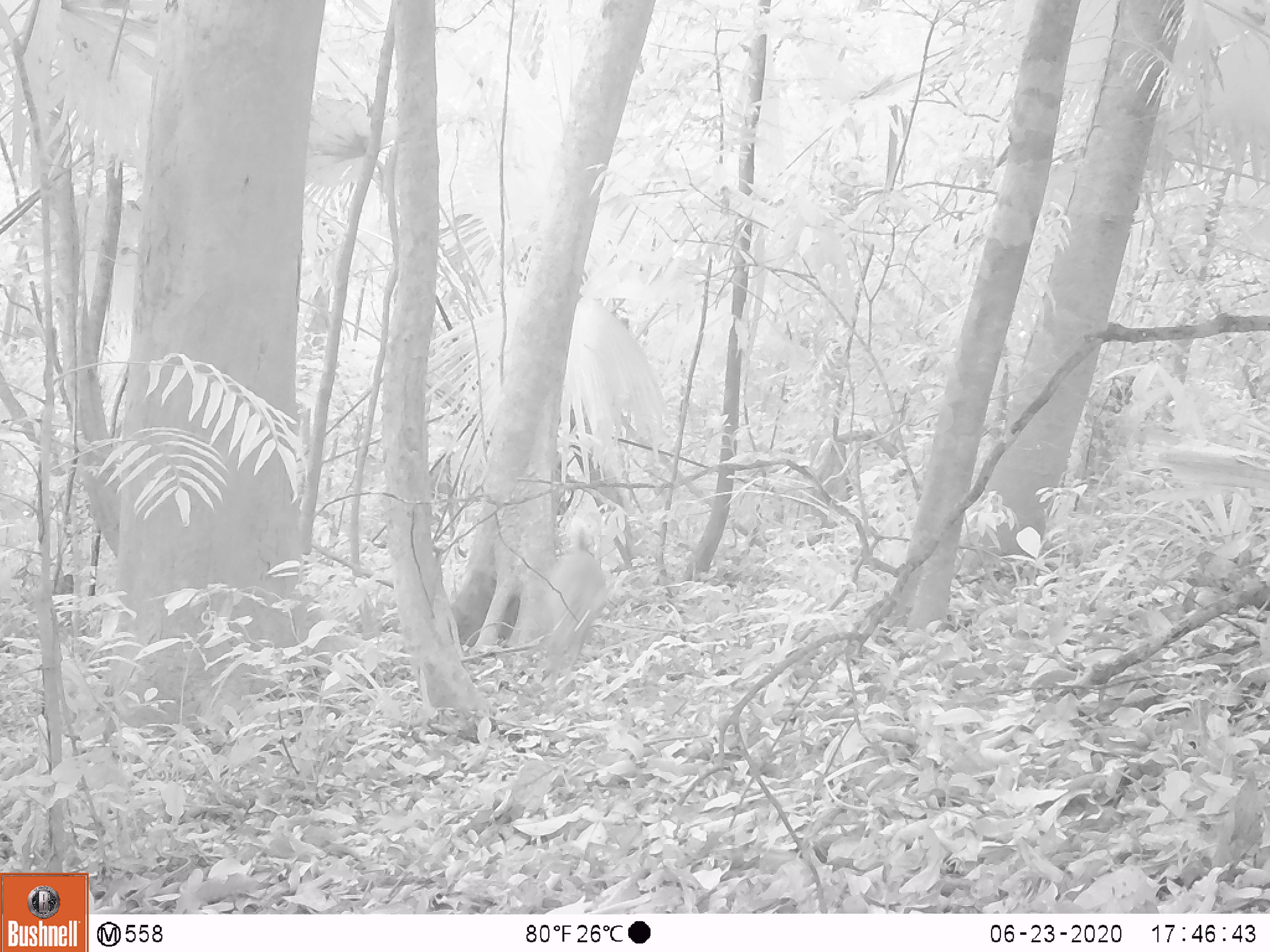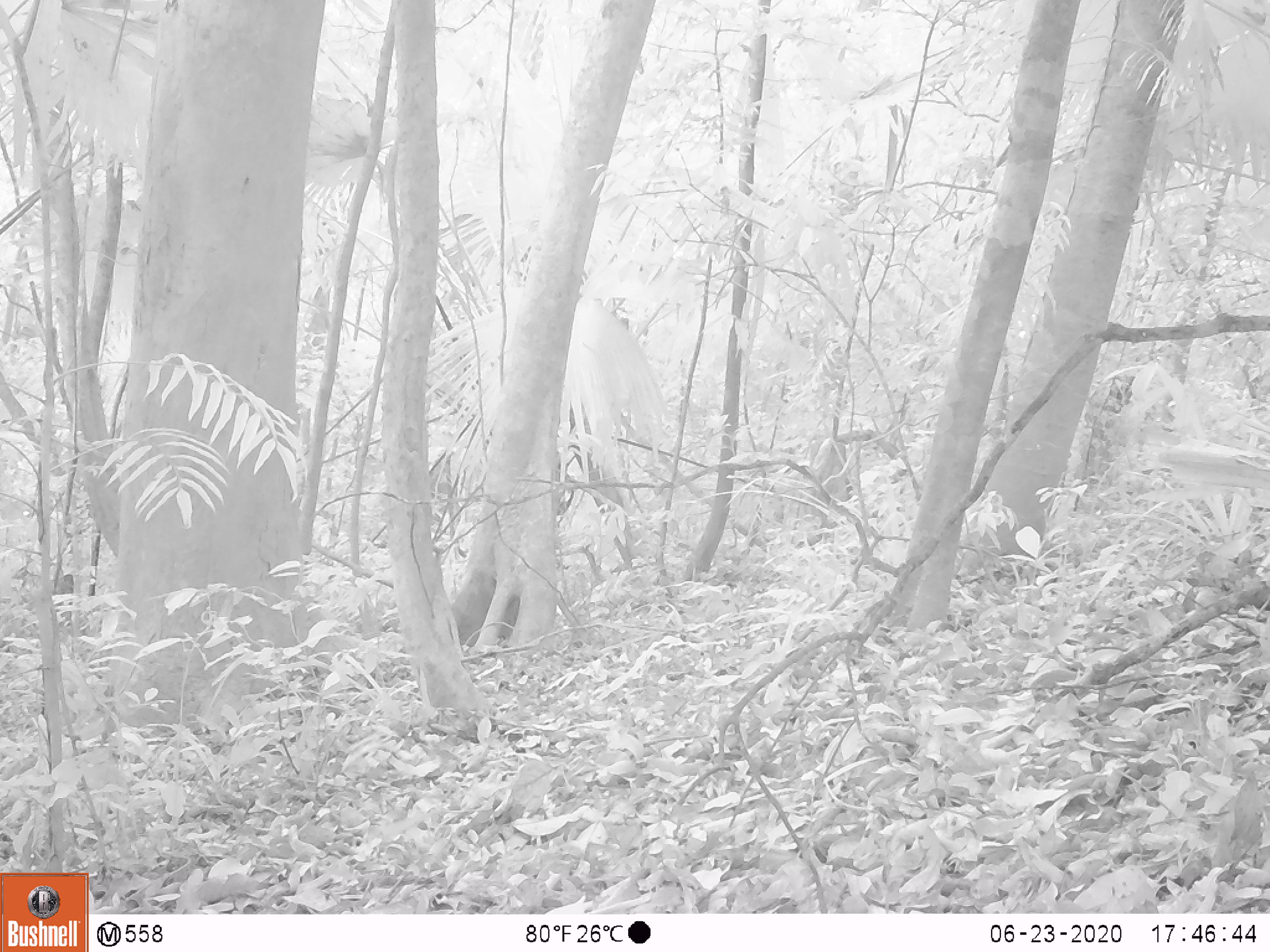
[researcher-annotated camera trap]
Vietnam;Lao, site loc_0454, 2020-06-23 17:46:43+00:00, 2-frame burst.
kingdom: Animalia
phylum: Chordata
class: Mammalia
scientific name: Laurasiatheria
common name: ungulate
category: unidentified ungulates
Unidentified ungulates (ungulate) (Laurasiatheria). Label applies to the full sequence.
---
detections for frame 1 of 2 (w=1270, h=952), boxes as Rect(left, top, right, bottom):
unidentified ungulates: Rect(532, 524, 611, 715)